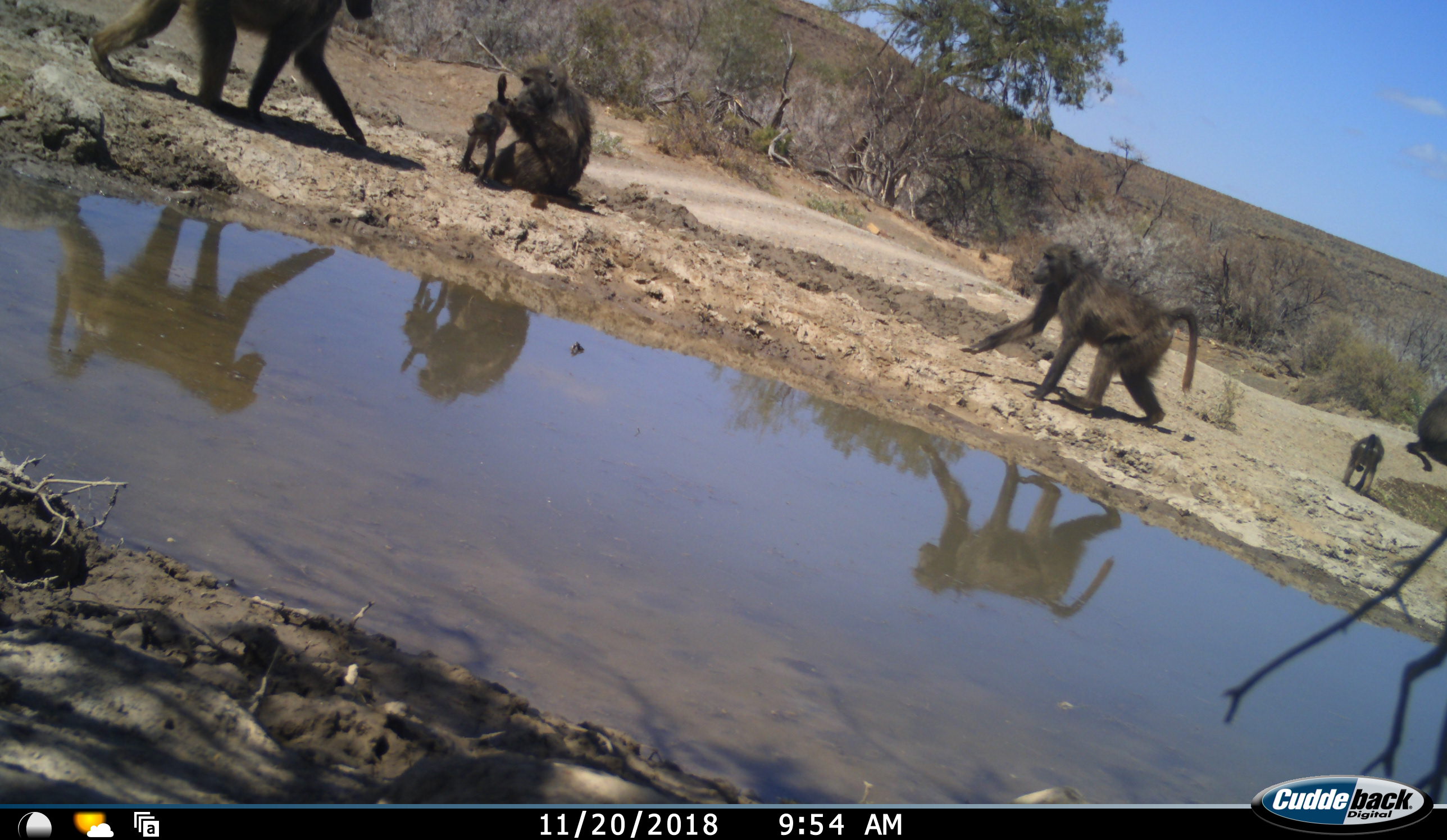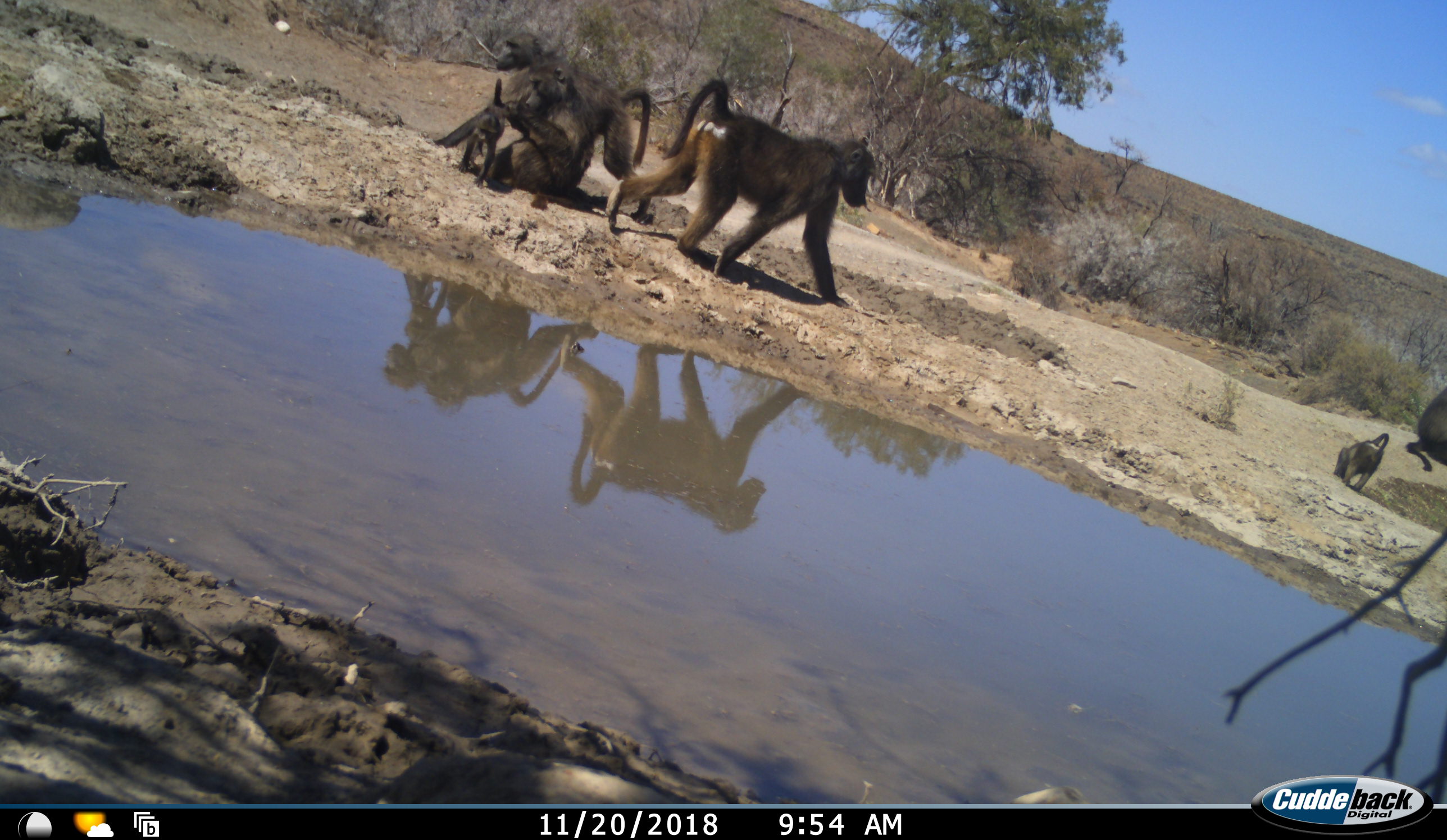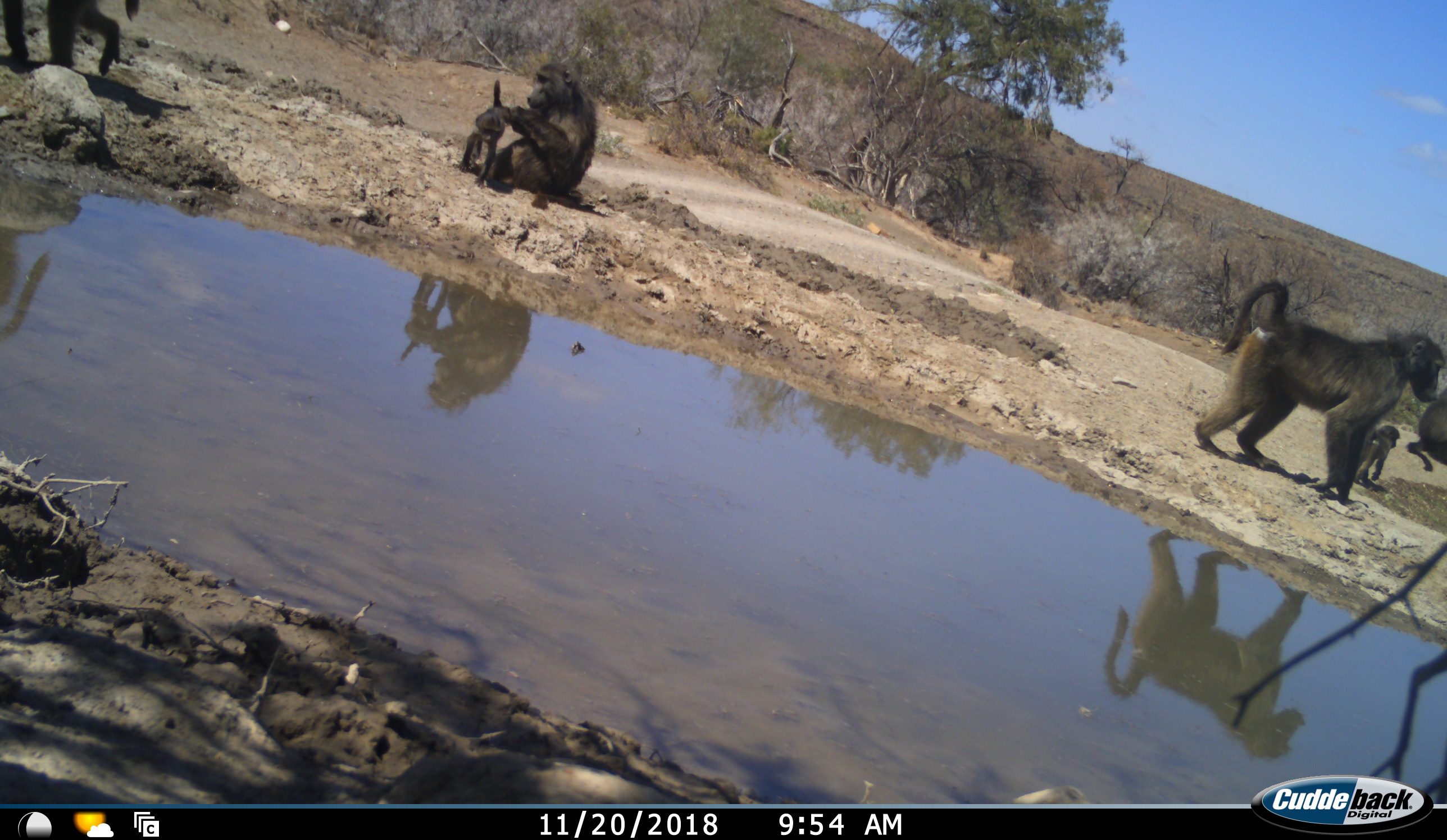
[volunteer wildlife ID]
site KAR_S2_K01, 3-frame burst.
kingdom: Animalia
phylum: Chordata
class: Mammalia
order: Primates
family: Cercopithecidae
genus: Papio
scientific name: Papio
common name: baboon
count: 6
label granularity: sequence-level